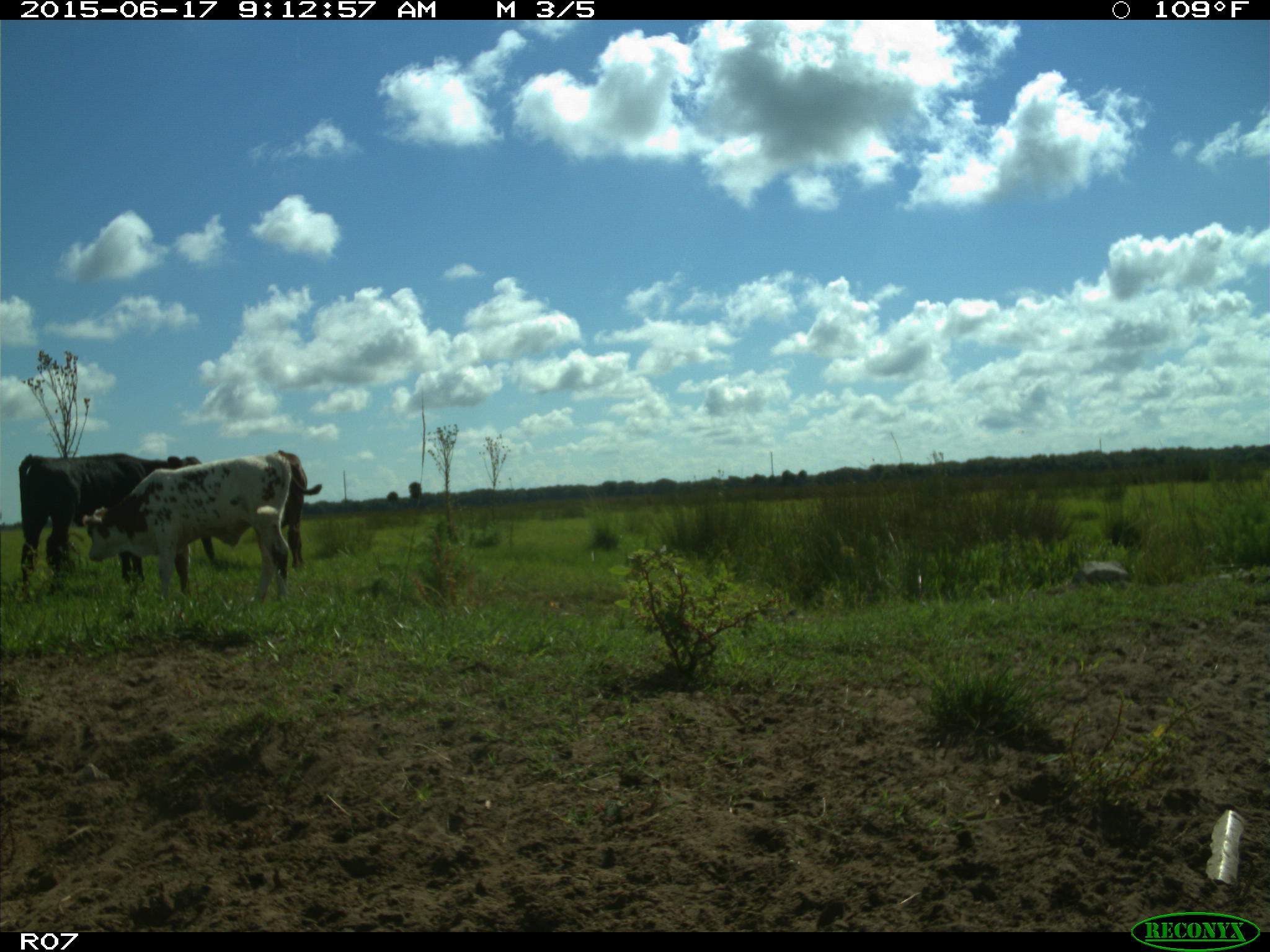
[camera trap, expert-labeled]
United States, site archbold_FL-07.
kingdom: Animalia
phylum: Chordata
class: Mammalia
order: Artiodactyla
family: Bovidae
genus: Bos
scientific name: Bos taurus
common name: domestic cow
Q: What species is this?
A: Bos taurus (domestic cow).